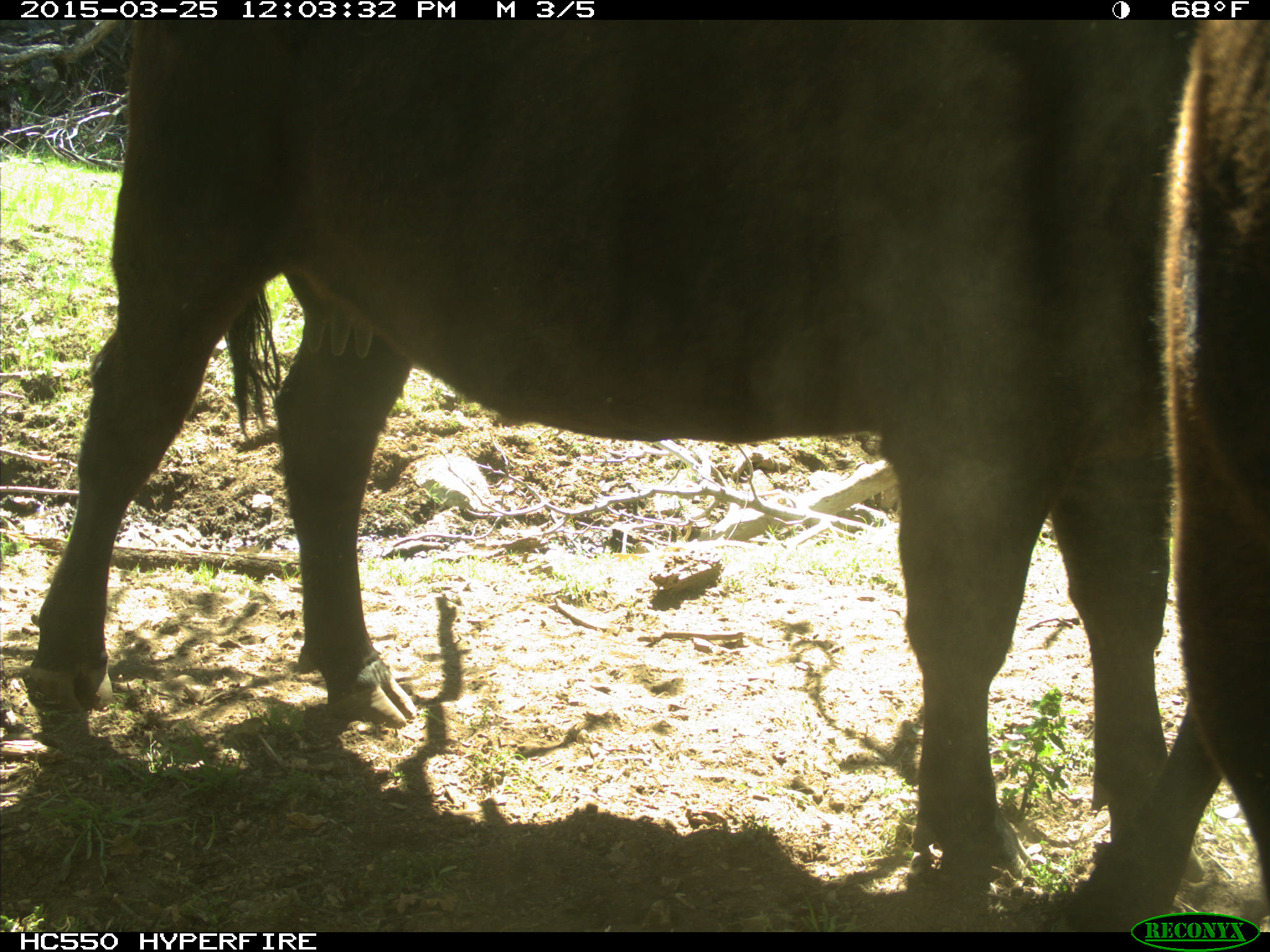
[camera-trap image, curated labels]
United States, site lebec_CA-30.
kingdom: Animalia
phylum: Chordata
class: Mammalia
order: Artiodactyla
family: Bovidae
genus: Bos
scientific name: Bos taurus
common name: domestic cow